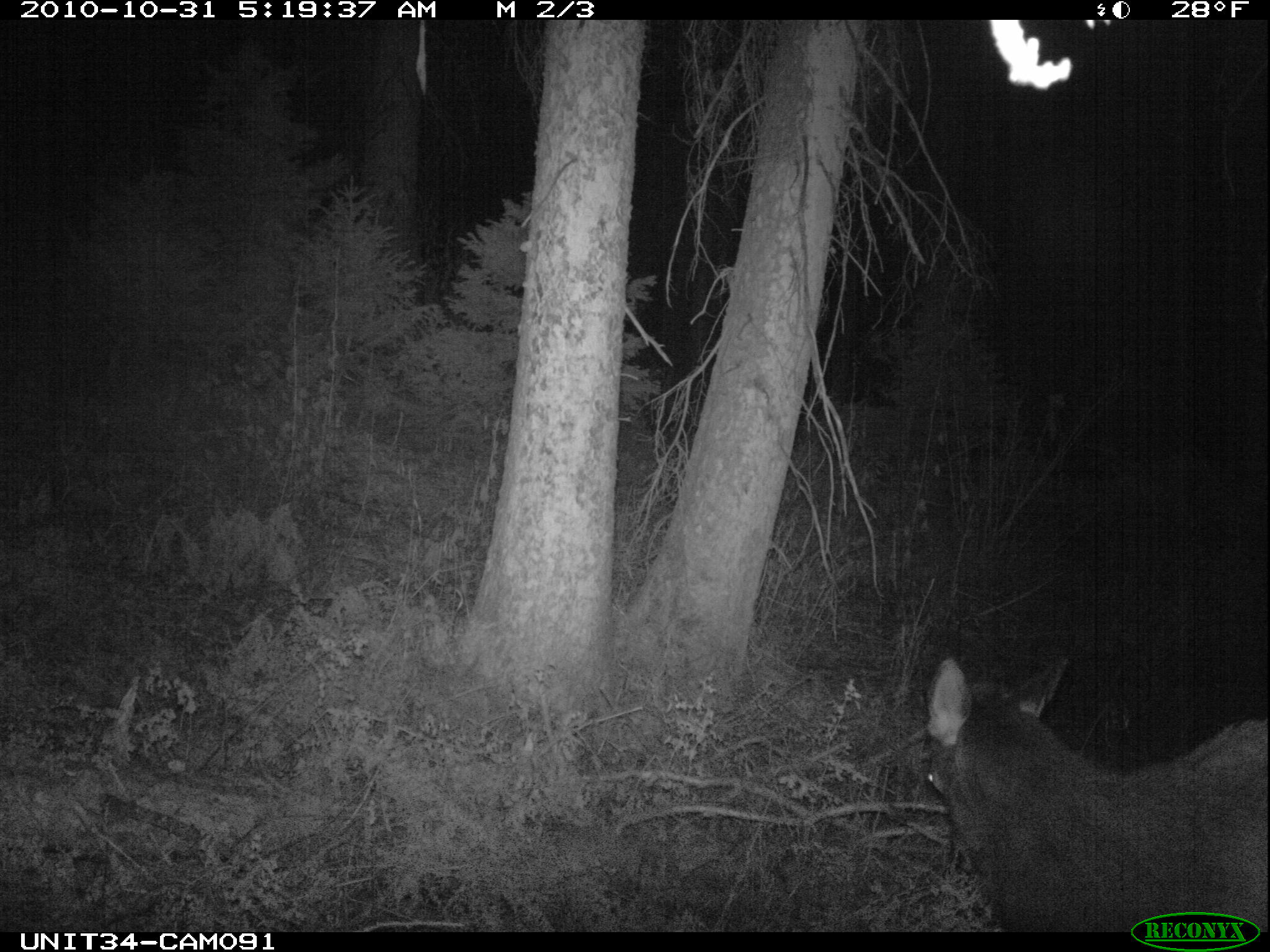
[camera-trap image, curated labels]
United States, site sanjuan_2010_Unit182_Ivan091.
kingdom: Animalia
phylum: Chordata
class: Mammalia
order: Artiodactyla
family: Cervidae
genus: Cervus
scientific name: Cervus elaphus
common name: red deer